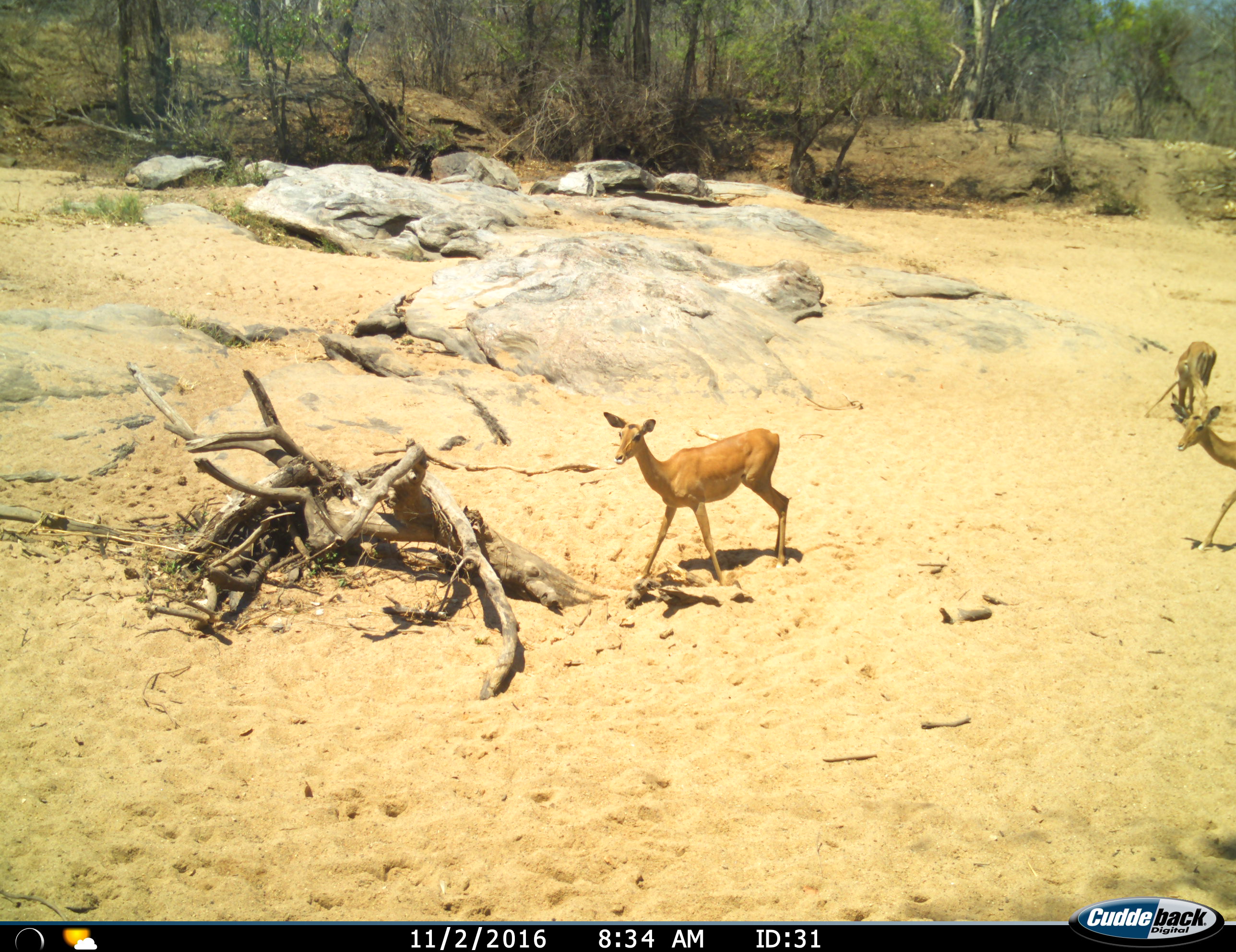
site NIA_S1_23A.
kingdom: Animalia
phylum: Chordata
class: Mammalia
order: Artiodactyla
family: Bovidae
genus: Aepyceros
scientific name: Aepyceros melampus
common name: impala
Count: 3.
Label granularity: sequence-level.